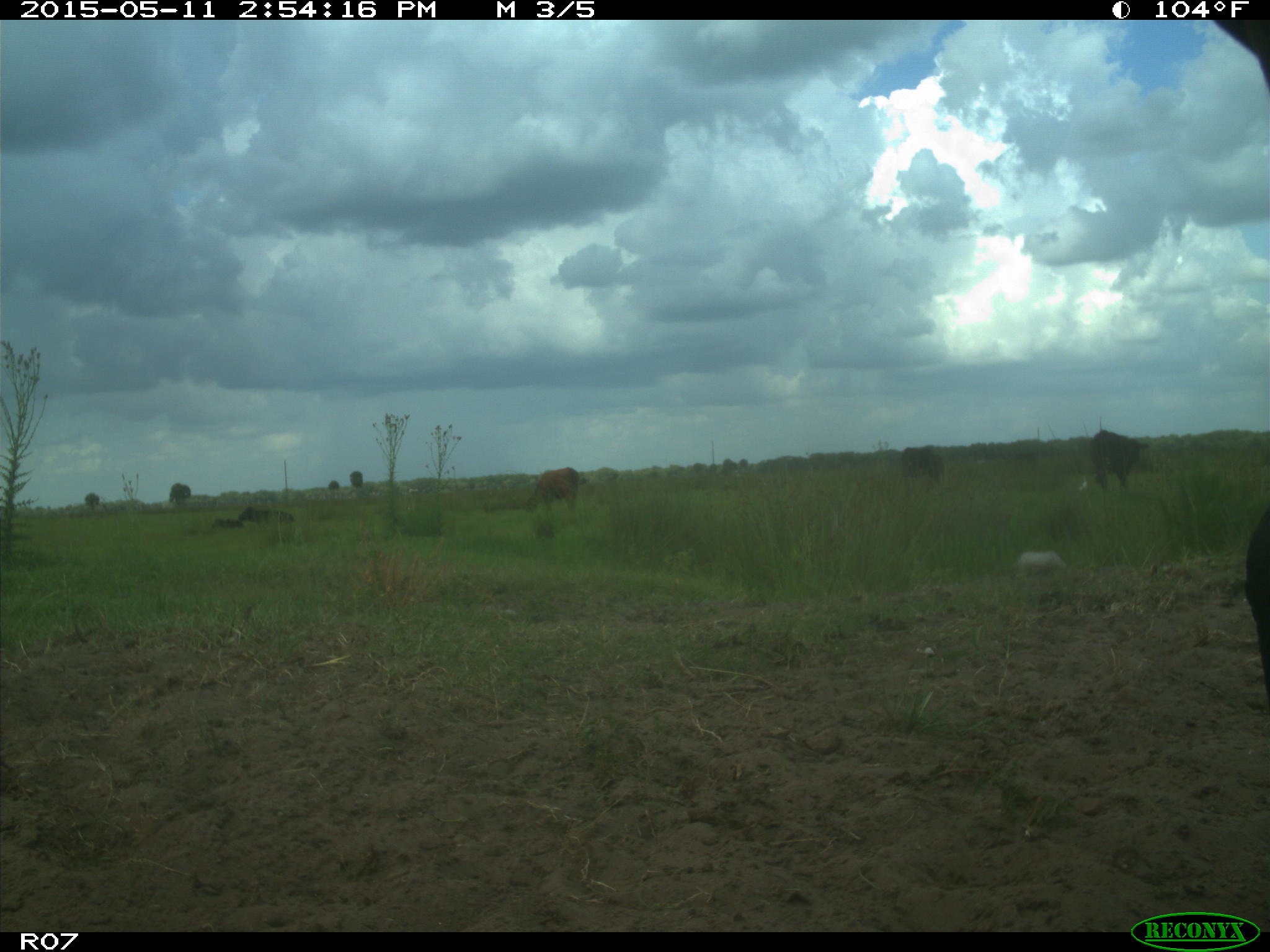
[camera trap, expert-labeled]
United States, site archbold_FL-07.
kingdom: Animalia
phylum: Chordata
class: Mammalia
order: Artiodactyla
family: Bovidae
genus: Bos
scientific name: Bos taurus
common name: domestic cow